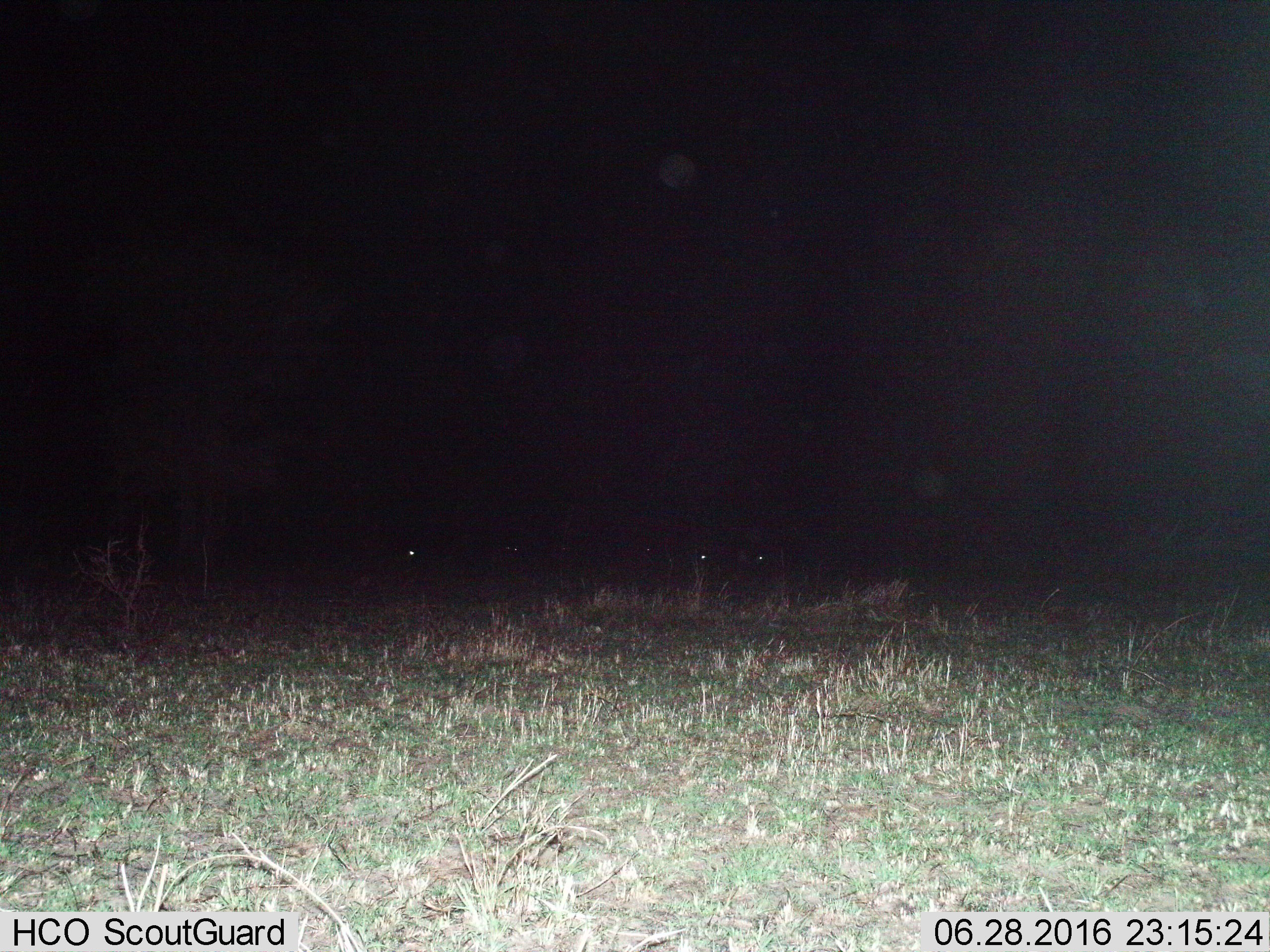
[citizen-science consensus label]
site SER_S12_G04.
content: unidentified animal